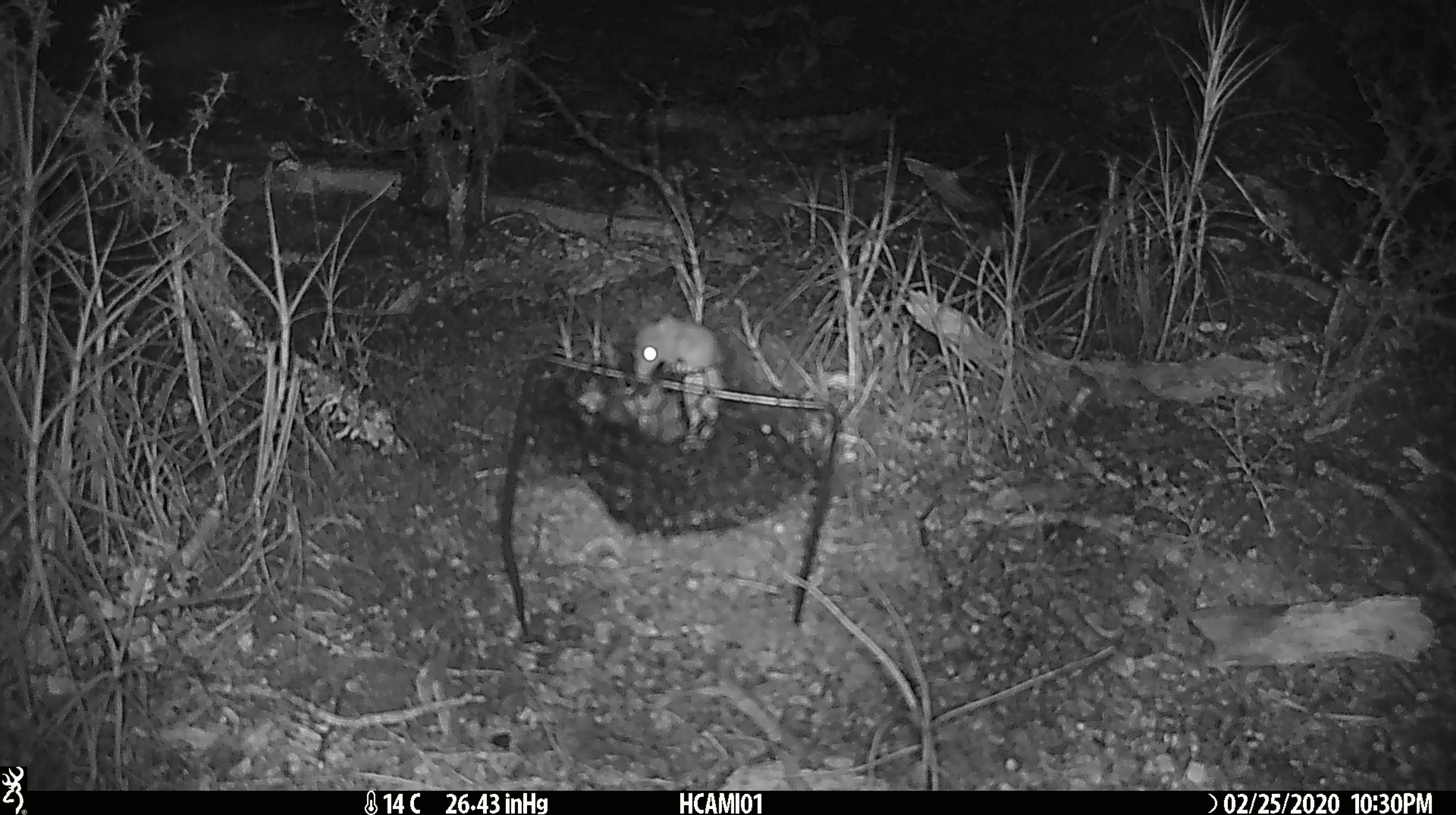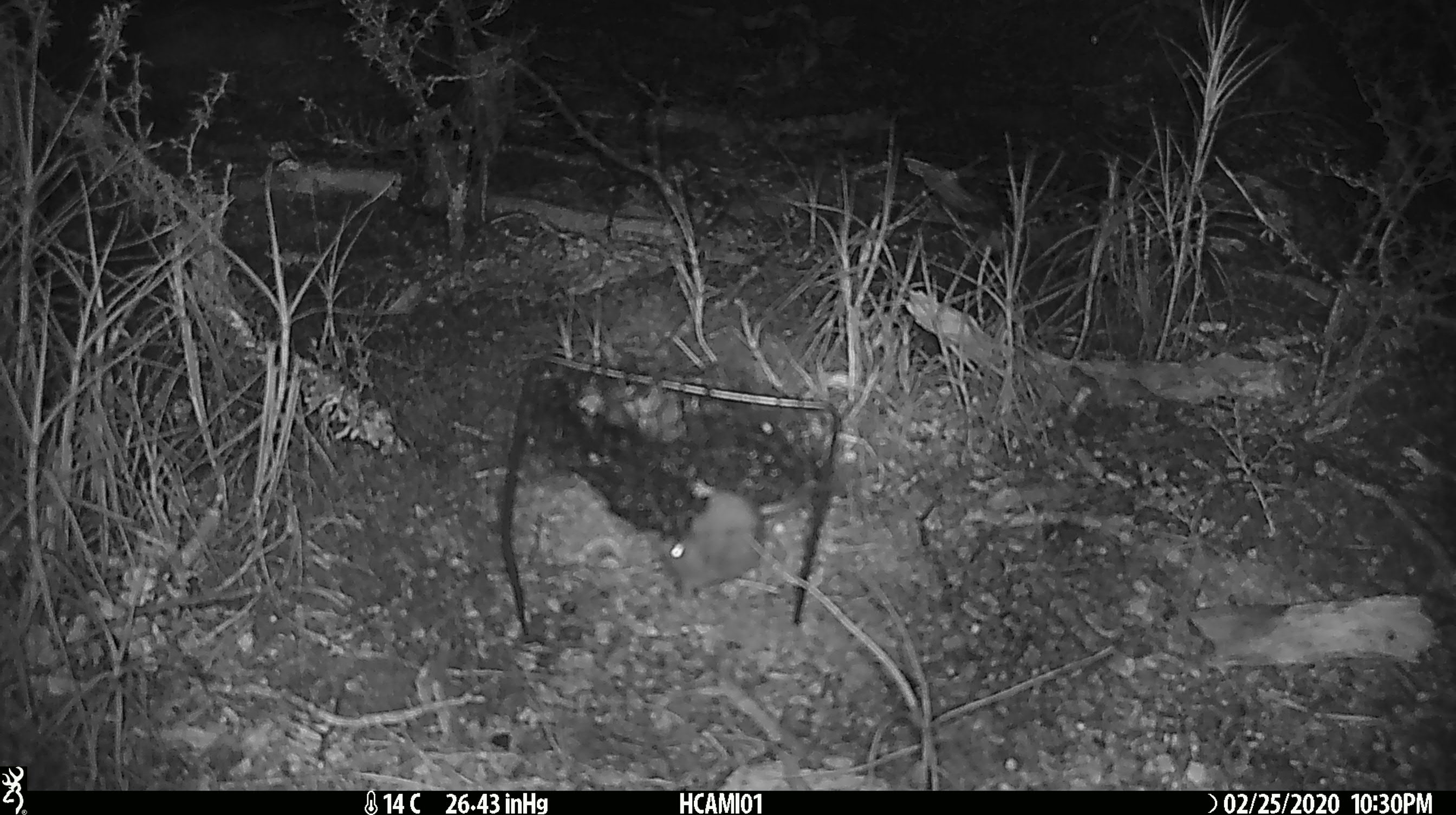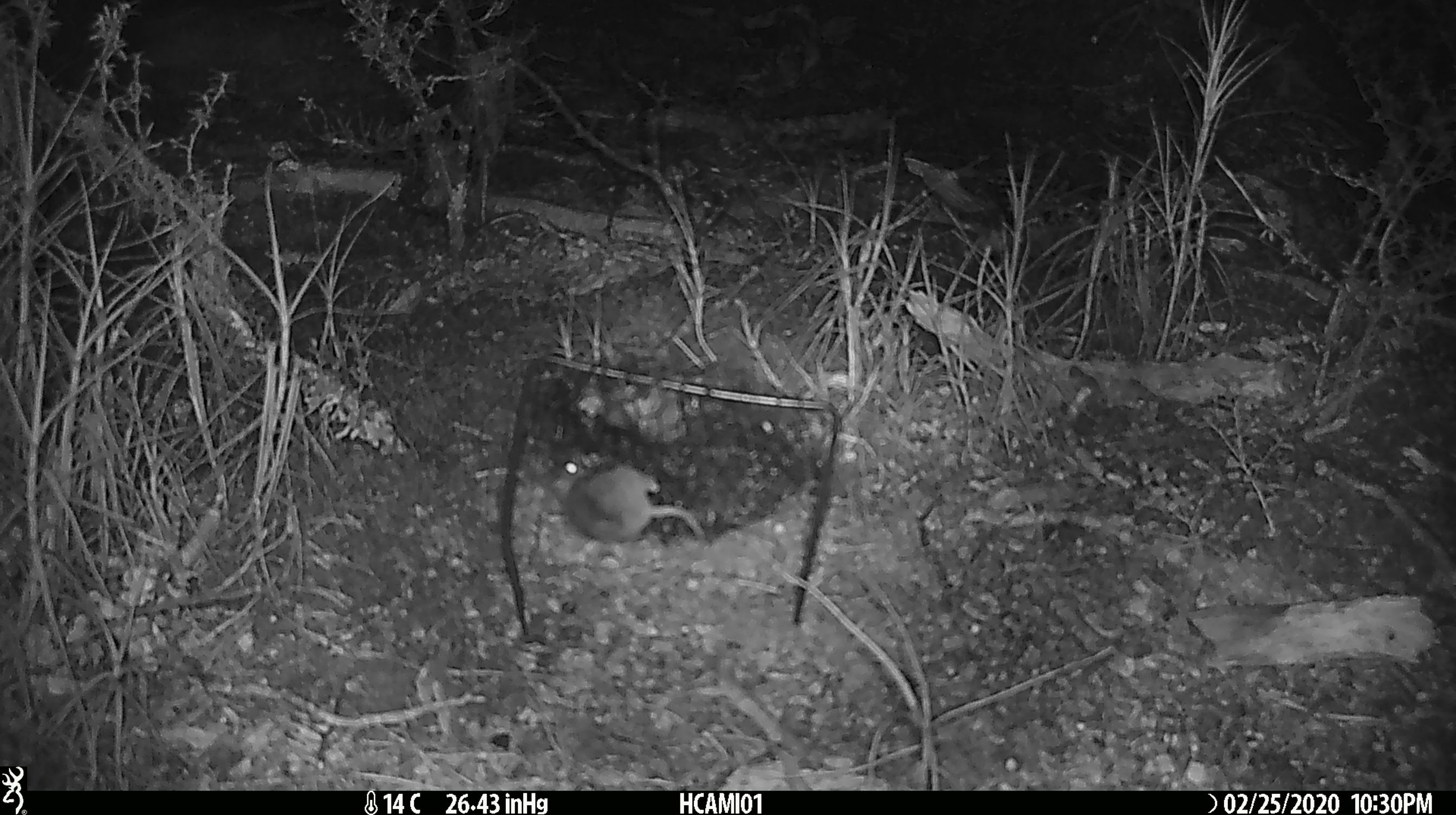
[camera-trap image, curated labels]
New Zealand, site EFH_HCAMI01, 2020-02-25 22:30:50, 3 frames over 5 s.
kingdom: Animalia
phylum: Chordata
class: Mammalia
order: Rodentia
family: Muridae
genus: Mus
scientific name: Mus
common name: mouse